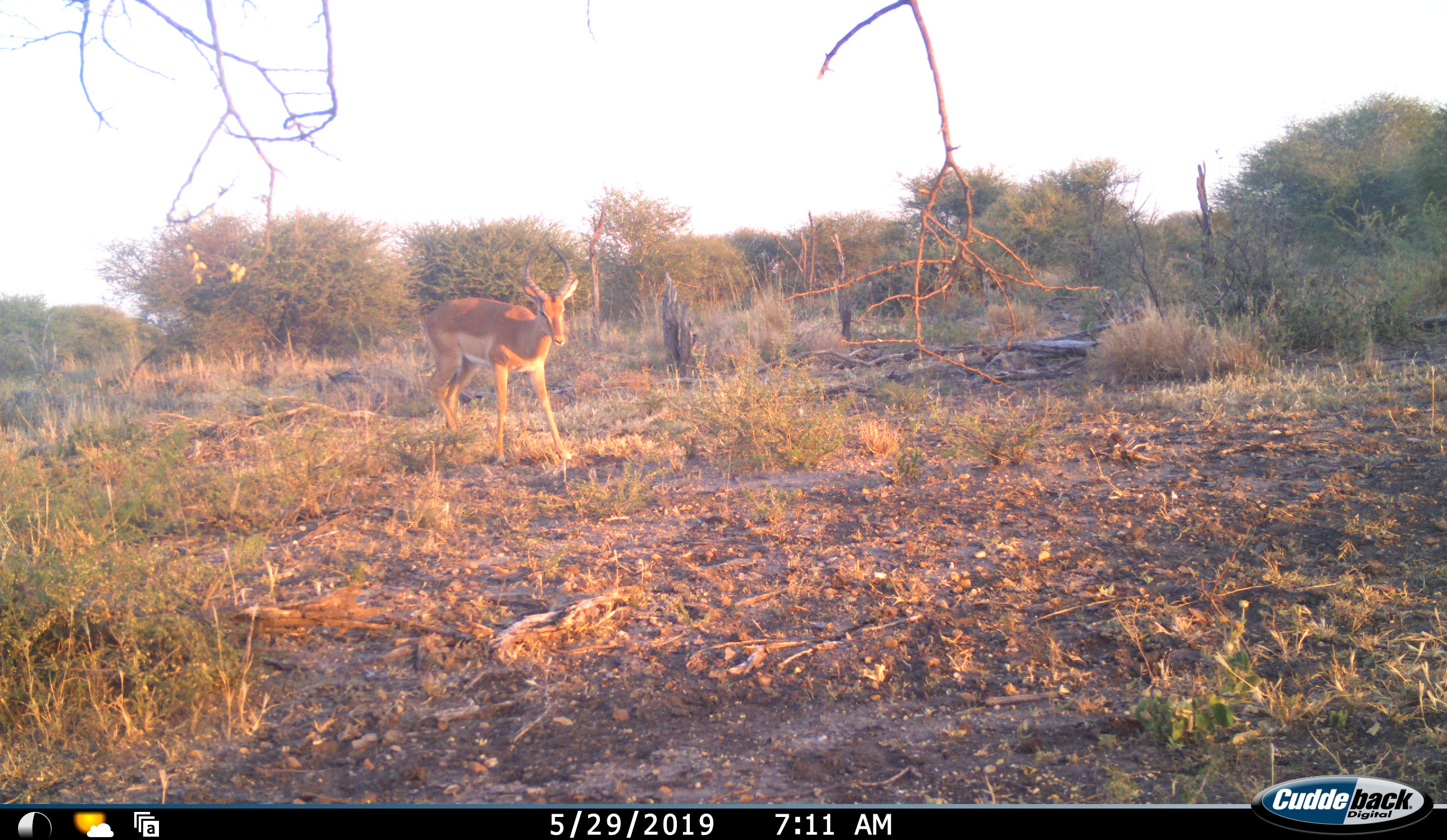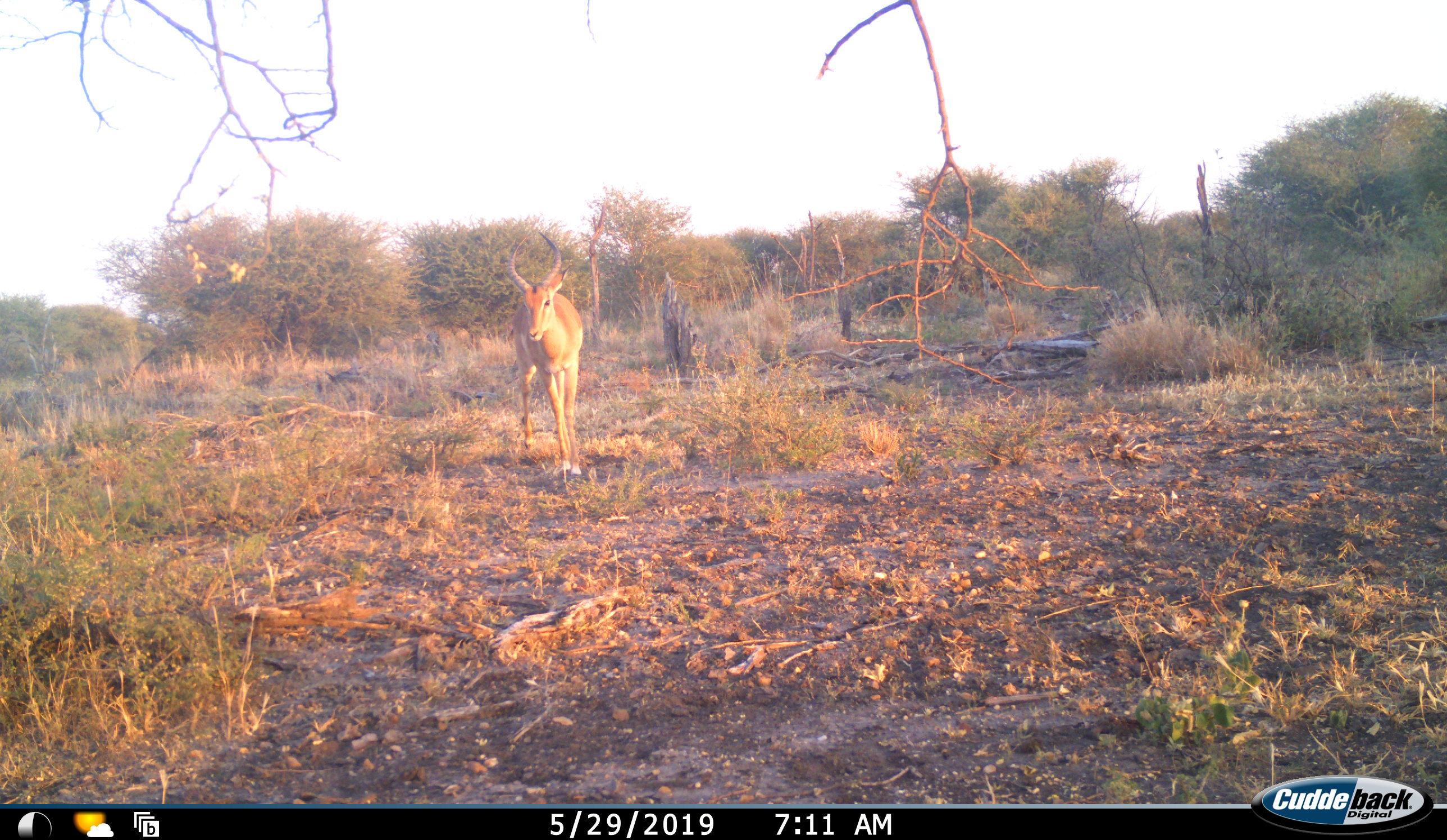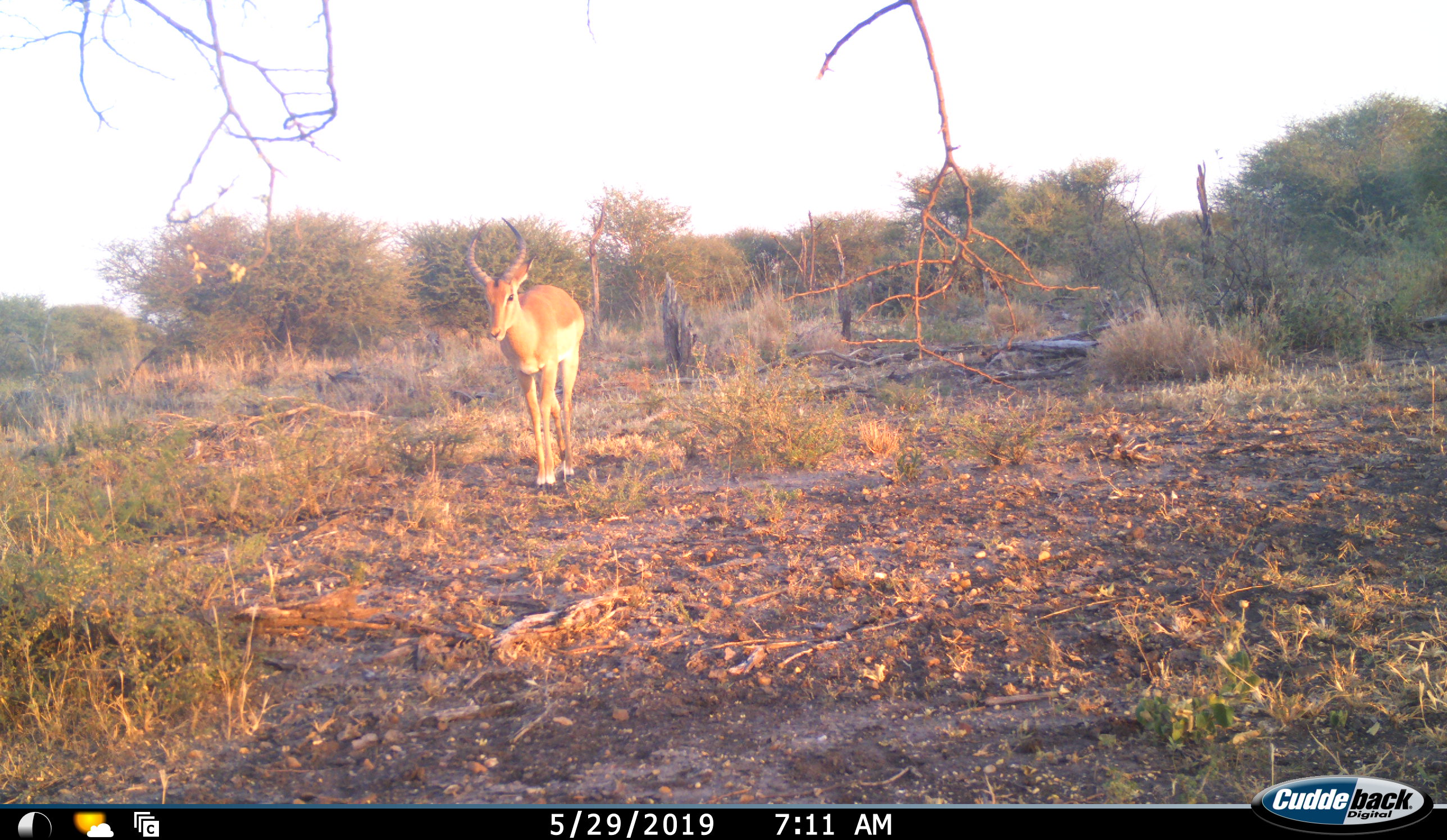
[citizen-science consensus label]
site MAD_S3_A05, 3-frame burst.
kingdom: Animalia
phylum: Chordata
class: Mammalia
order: Artiodactyla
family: Bovidae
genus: Aepyceros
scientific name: Aepyceros melampus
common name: impala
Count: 1.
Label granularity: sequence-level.